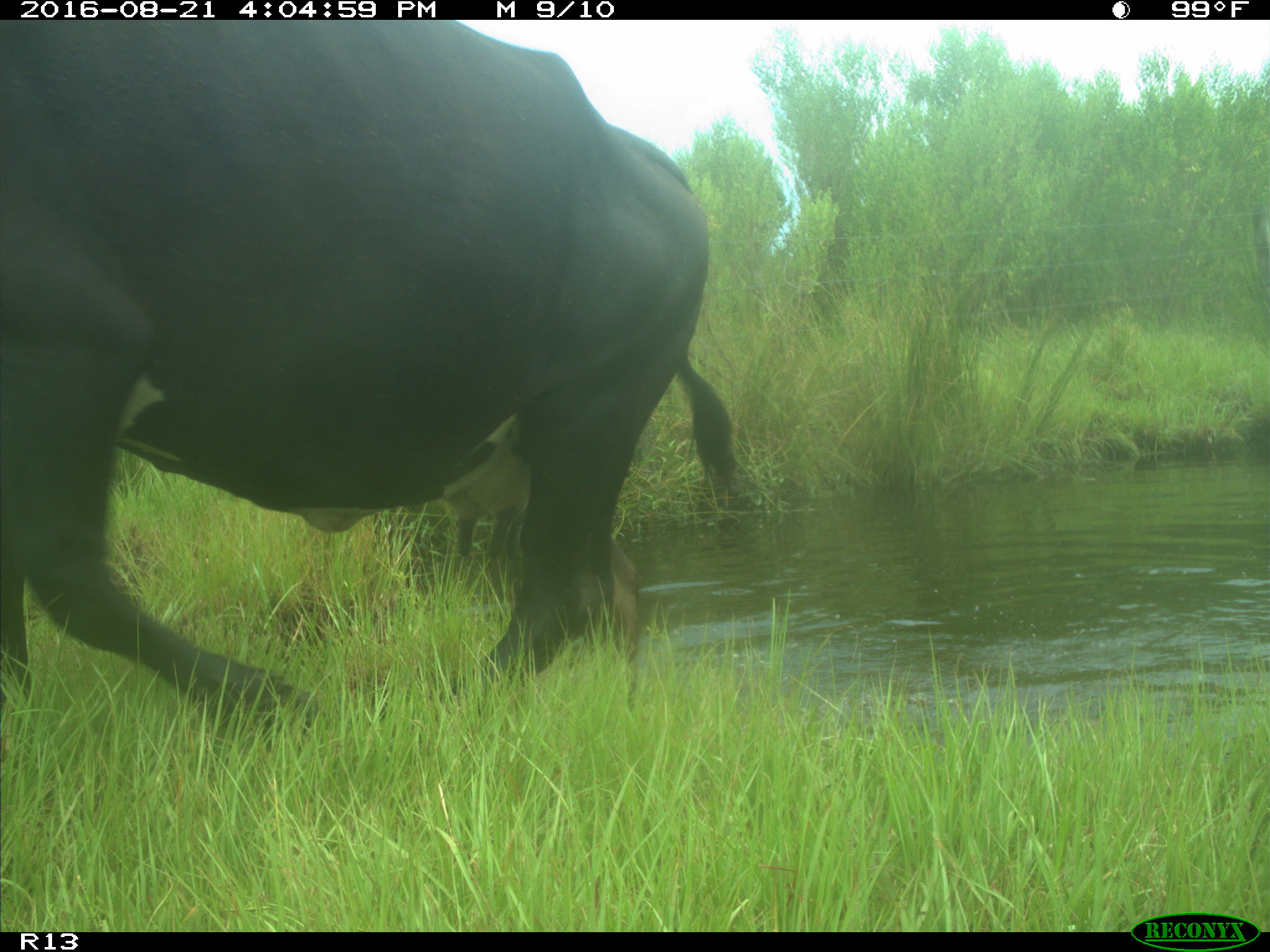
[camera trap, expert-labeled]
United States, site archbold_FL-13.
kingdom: Animalia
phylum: Chordata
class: Mammalia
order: Artiodactyla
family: Bovidae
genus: Bos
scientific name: Bos taurus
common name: domestic cow